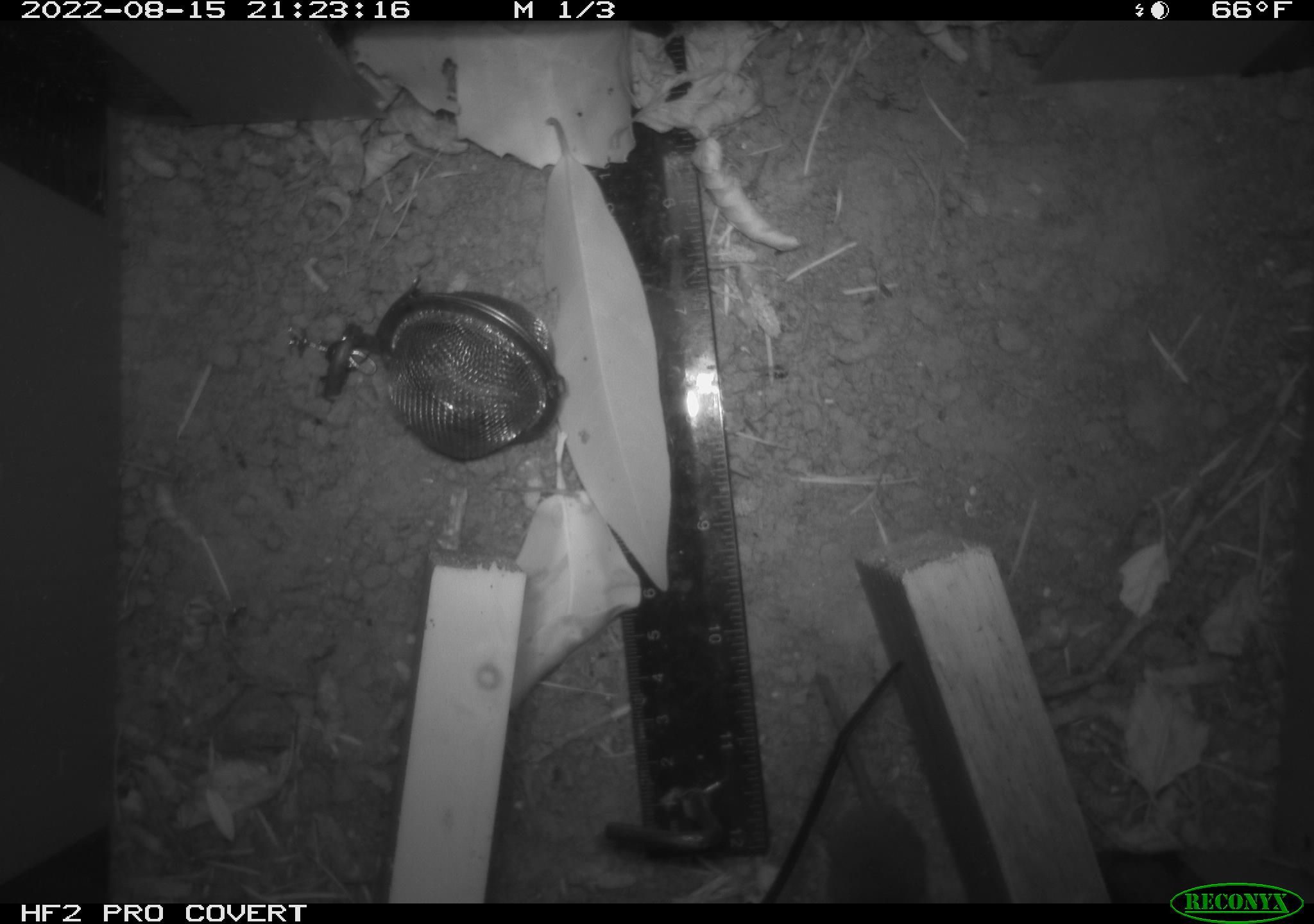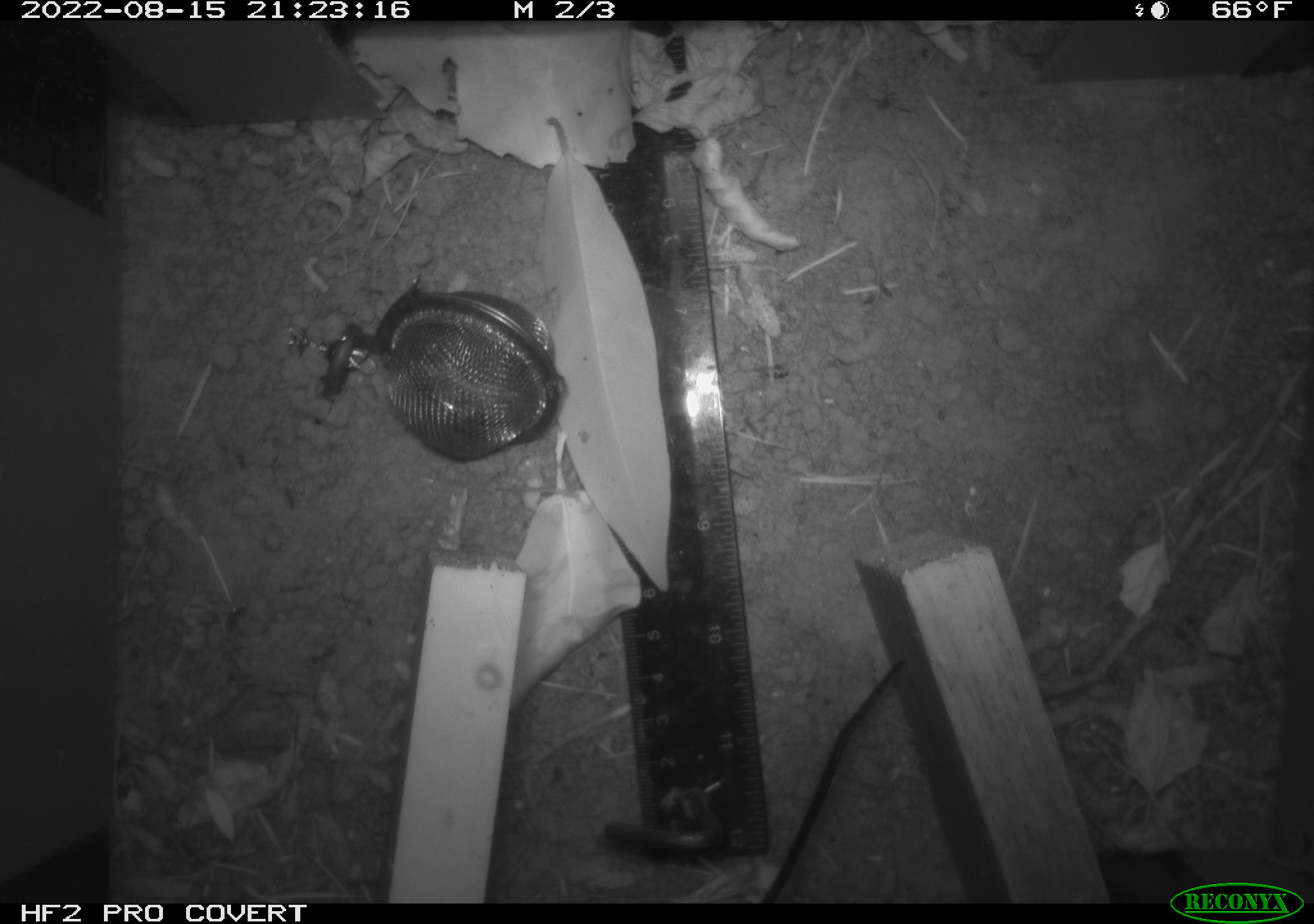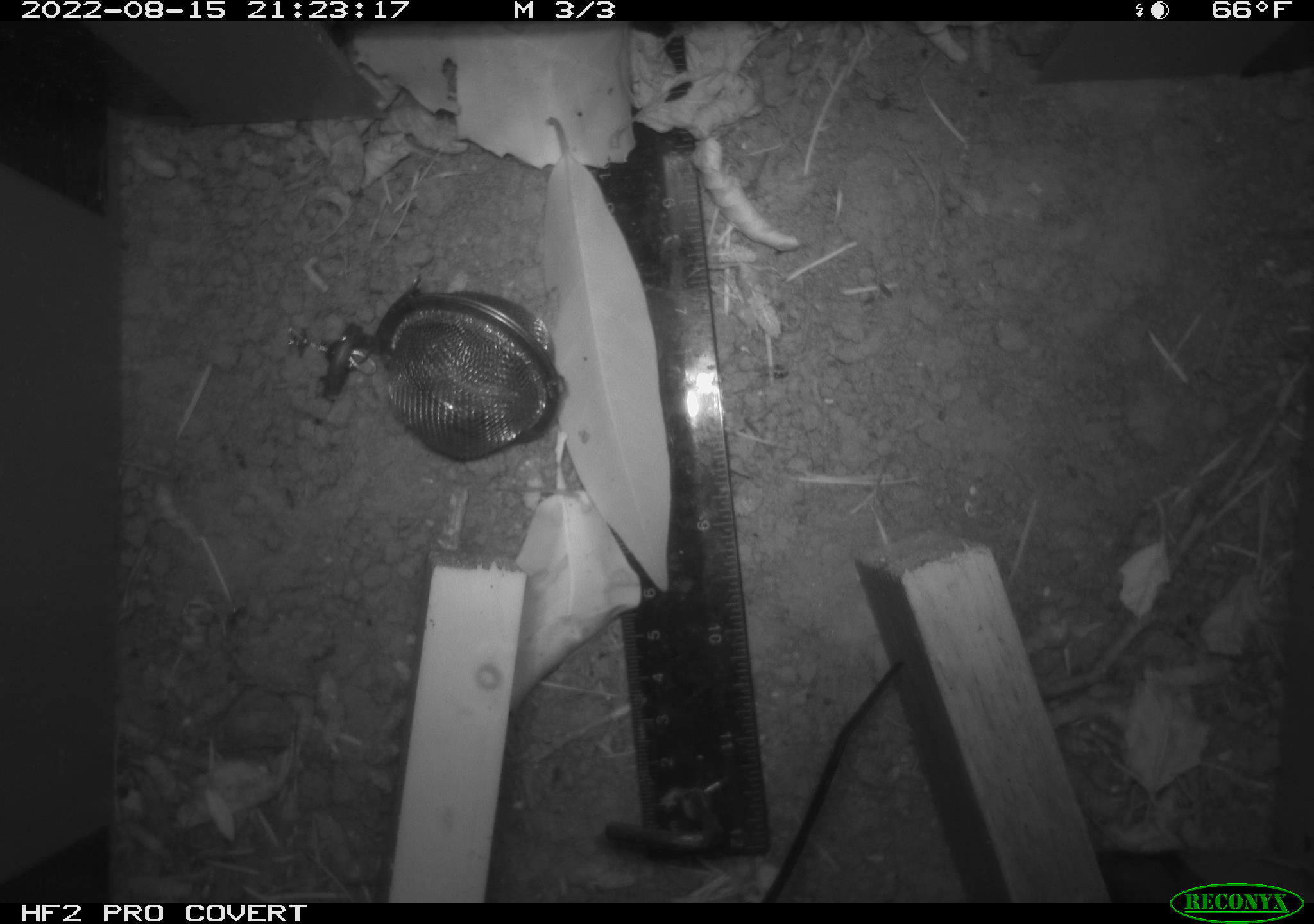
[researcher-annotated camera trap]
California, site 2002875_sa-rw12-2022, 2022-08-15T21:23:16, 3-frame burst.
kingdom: Animalia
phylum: Chordata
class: Mammalia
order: Eulipotyphla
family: Soricidae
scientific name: Soricidae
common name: shrews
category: soricidae family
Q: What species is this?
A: Soricidae family (shrews) (Soricidae).